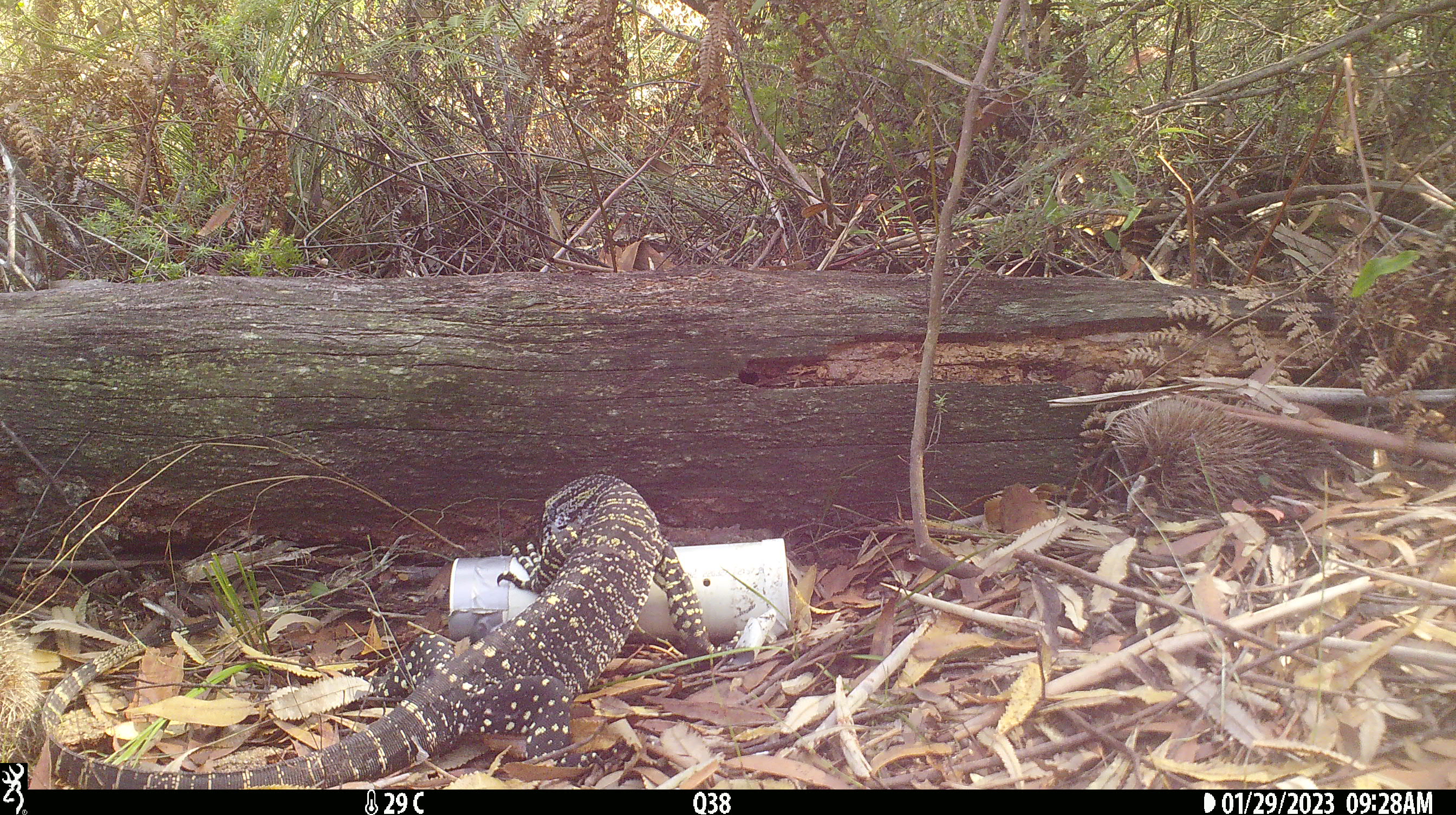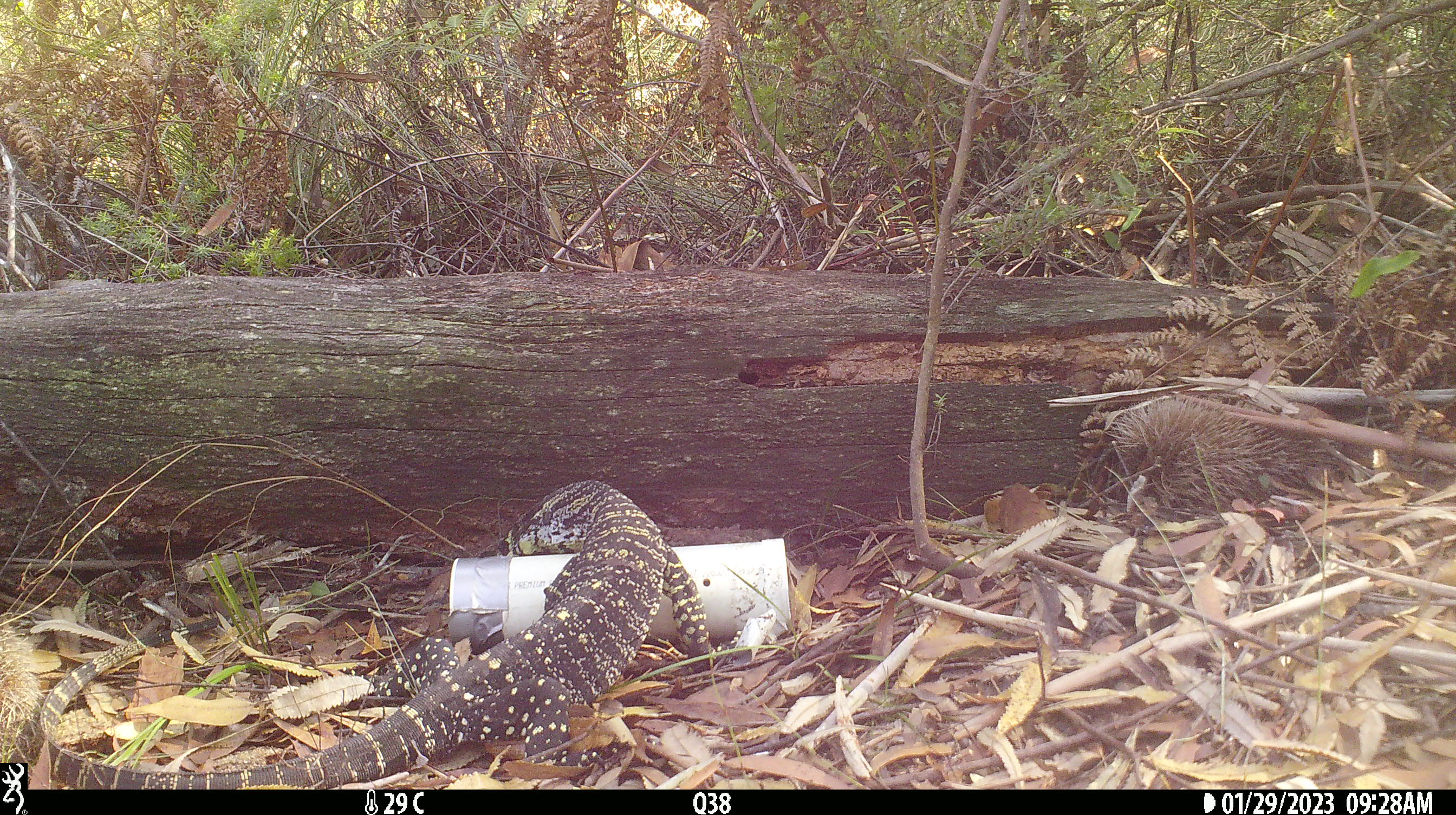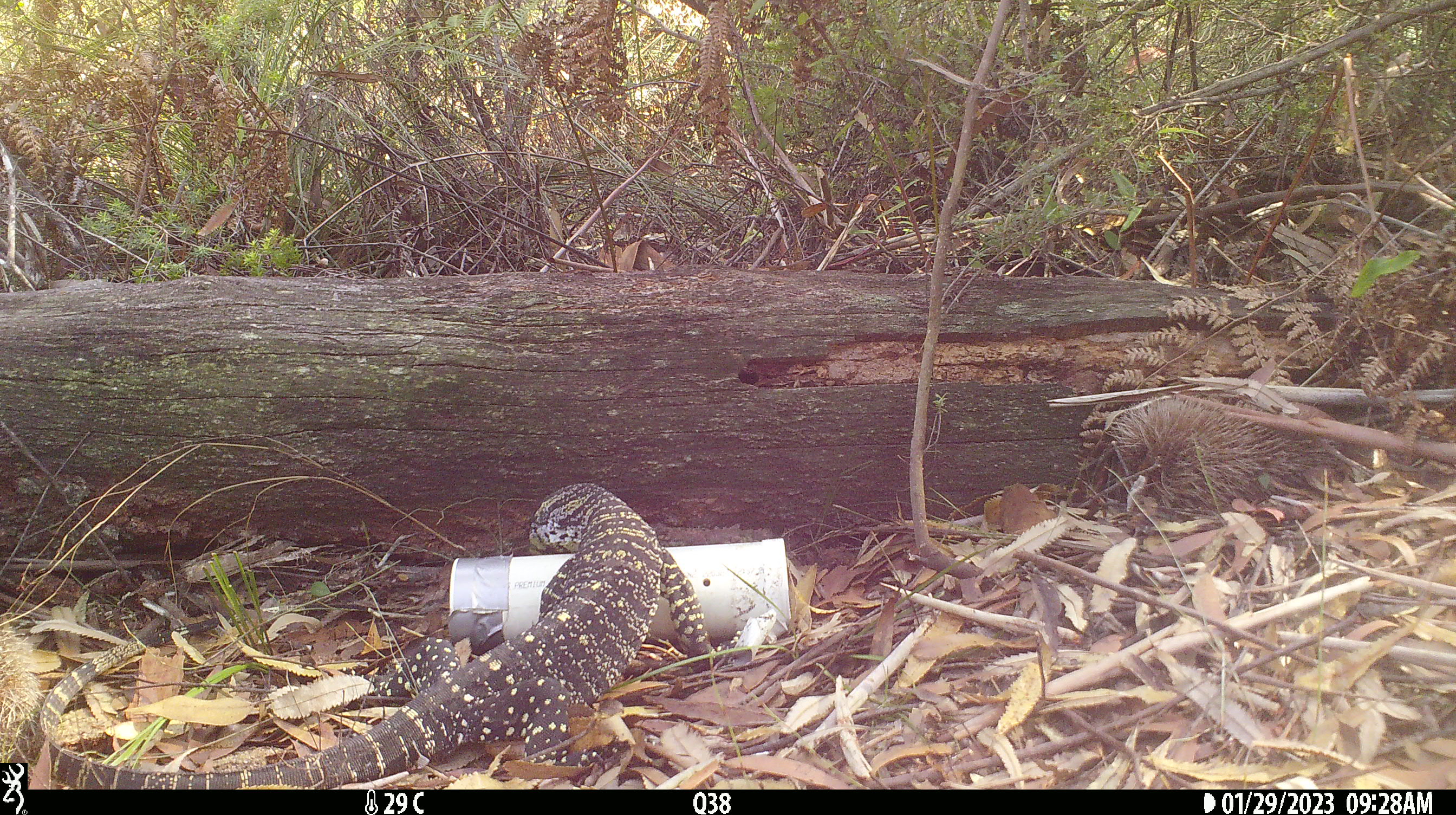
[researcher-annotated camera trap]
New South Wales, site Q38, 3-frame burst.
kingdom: Animalia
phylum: Chordata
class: Reptilia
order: Squamata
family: Varanidae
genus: Varanus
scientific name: Varanus varius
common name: lace monitor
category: goanna